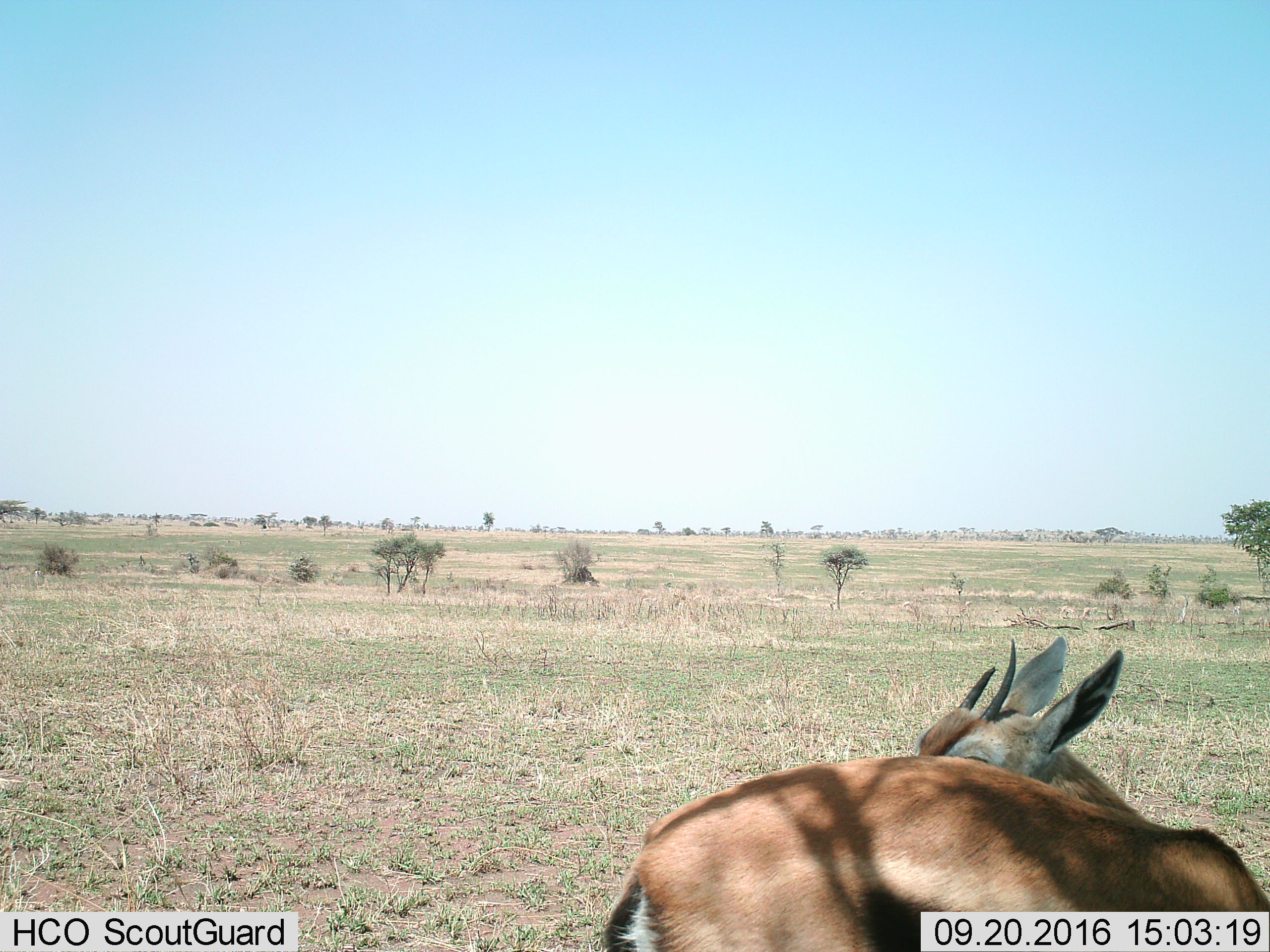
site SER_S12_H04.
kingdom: Animalia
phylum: Chordata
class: Mammalia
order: Artiodactyla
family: Bovidae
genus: Eudorcas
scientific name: Eudorcas thomsonii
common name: thomson's gazelle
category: gazellethomsons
Gazellethomsons (thomson's gazelle) (Eudorcas thomsonii), count 2. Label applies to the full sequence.